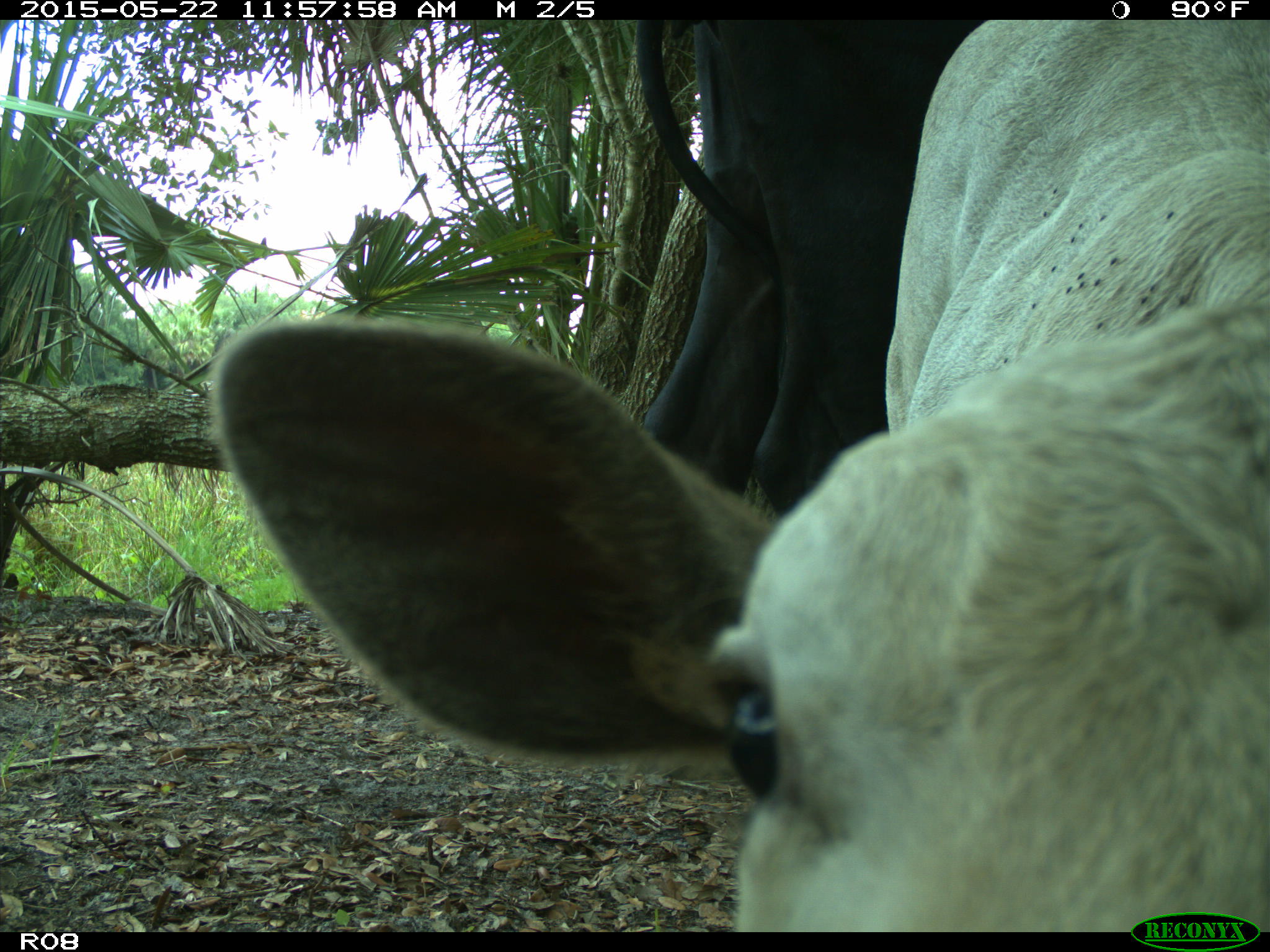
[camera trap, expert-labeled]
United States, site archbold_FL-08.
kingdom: Animalia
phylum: Chordata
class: Mammalia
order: Artiodactyla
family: Bovidae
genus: Bos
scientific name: Bos taurus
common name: domestic cow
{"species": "Bos taurus (domestic cow)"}